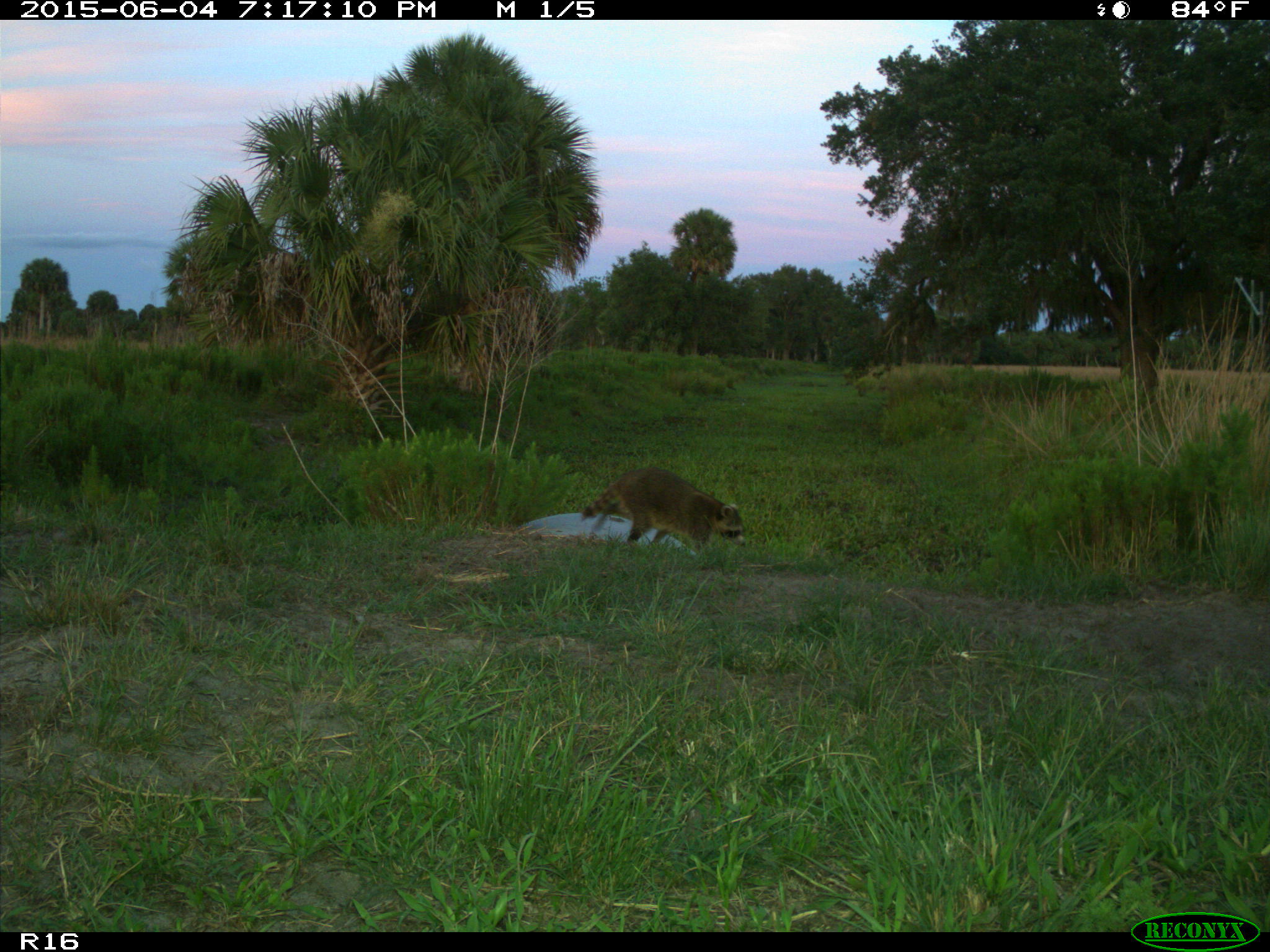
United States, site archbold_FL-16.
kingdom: Animalia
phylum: Chordata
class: Mammalia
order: Carnivora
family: Procyonidae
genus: Procyon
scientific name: Procyon lotor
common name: common raccoon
Procyon lotor (common raccoon).